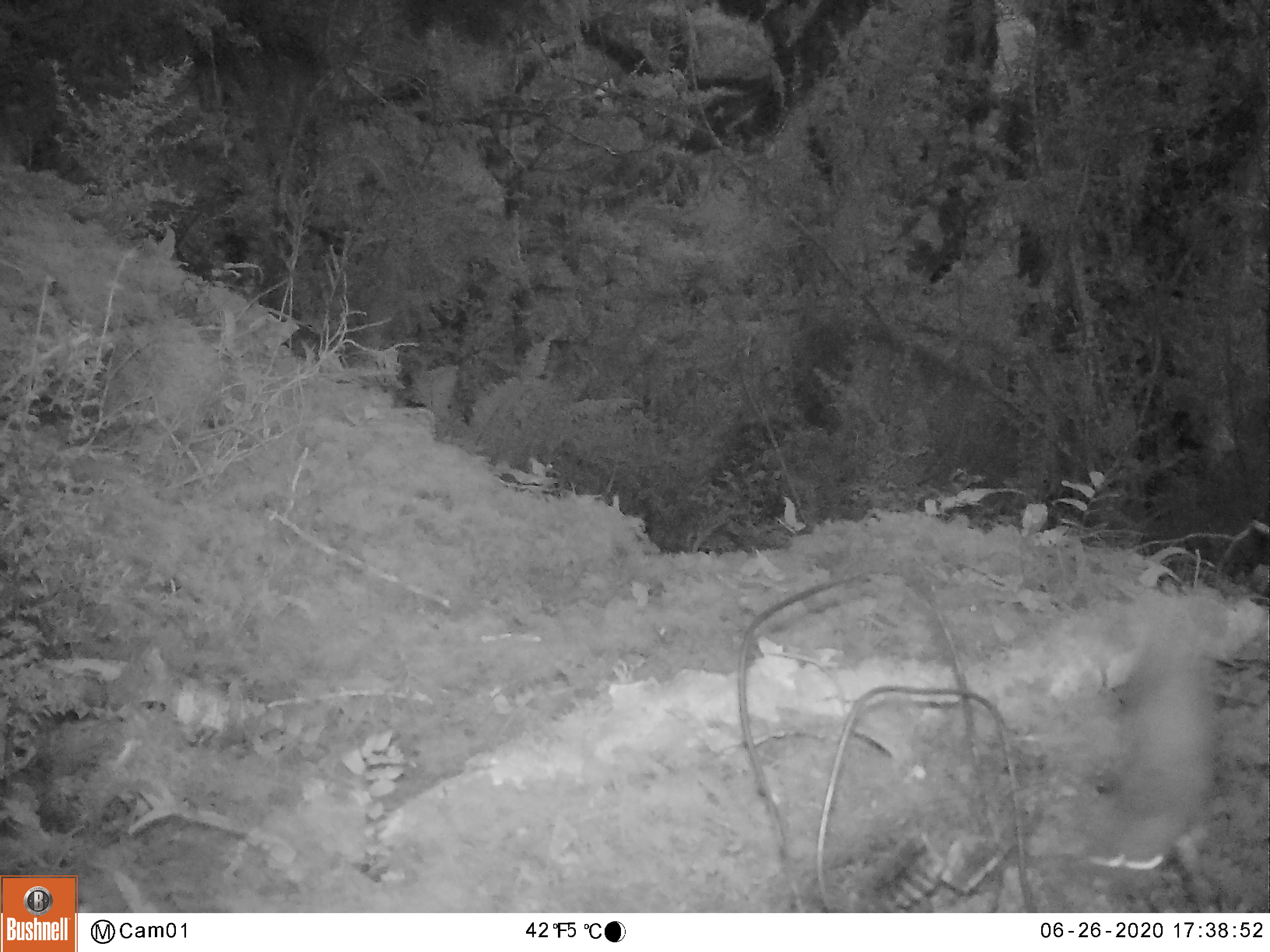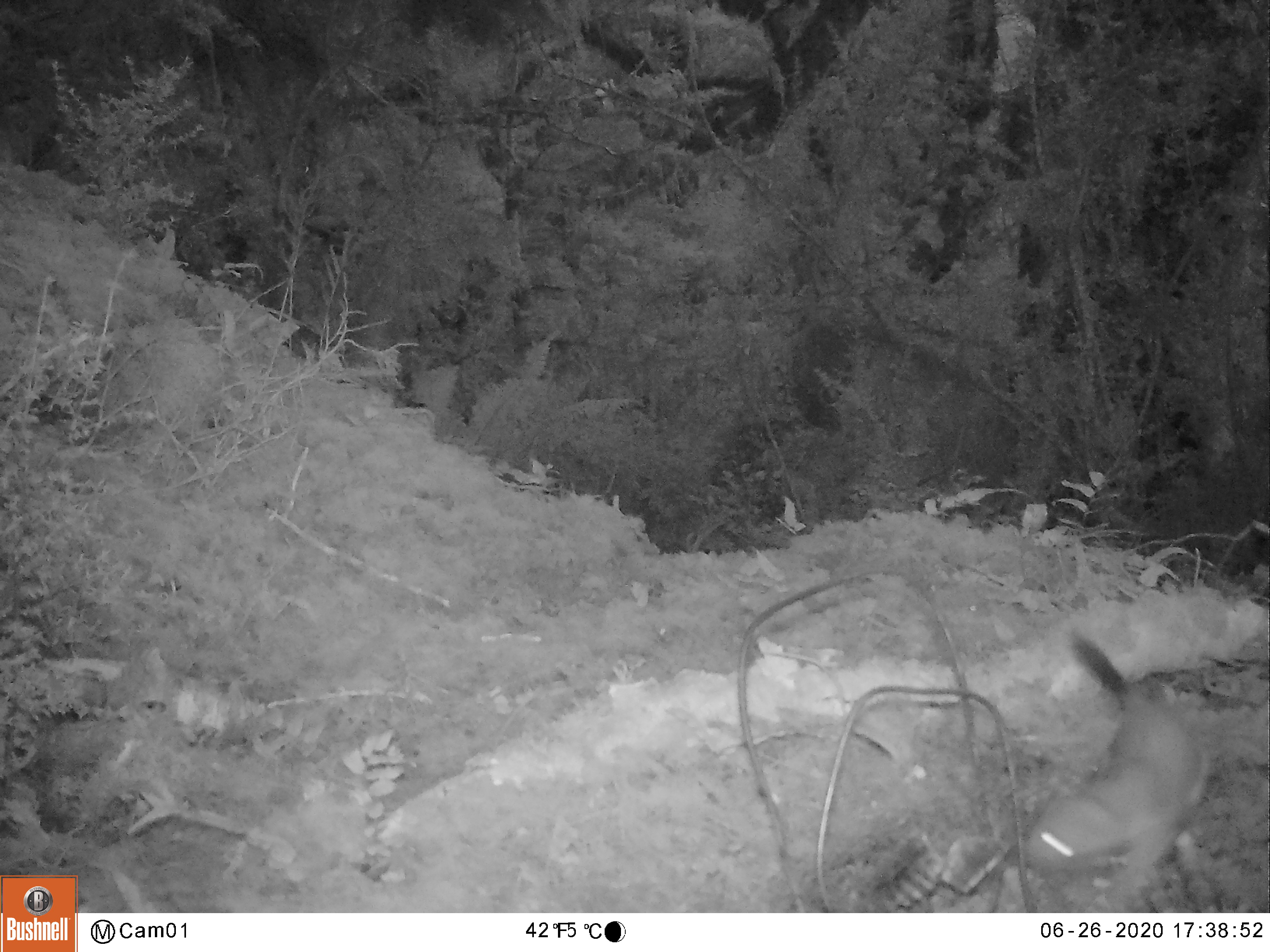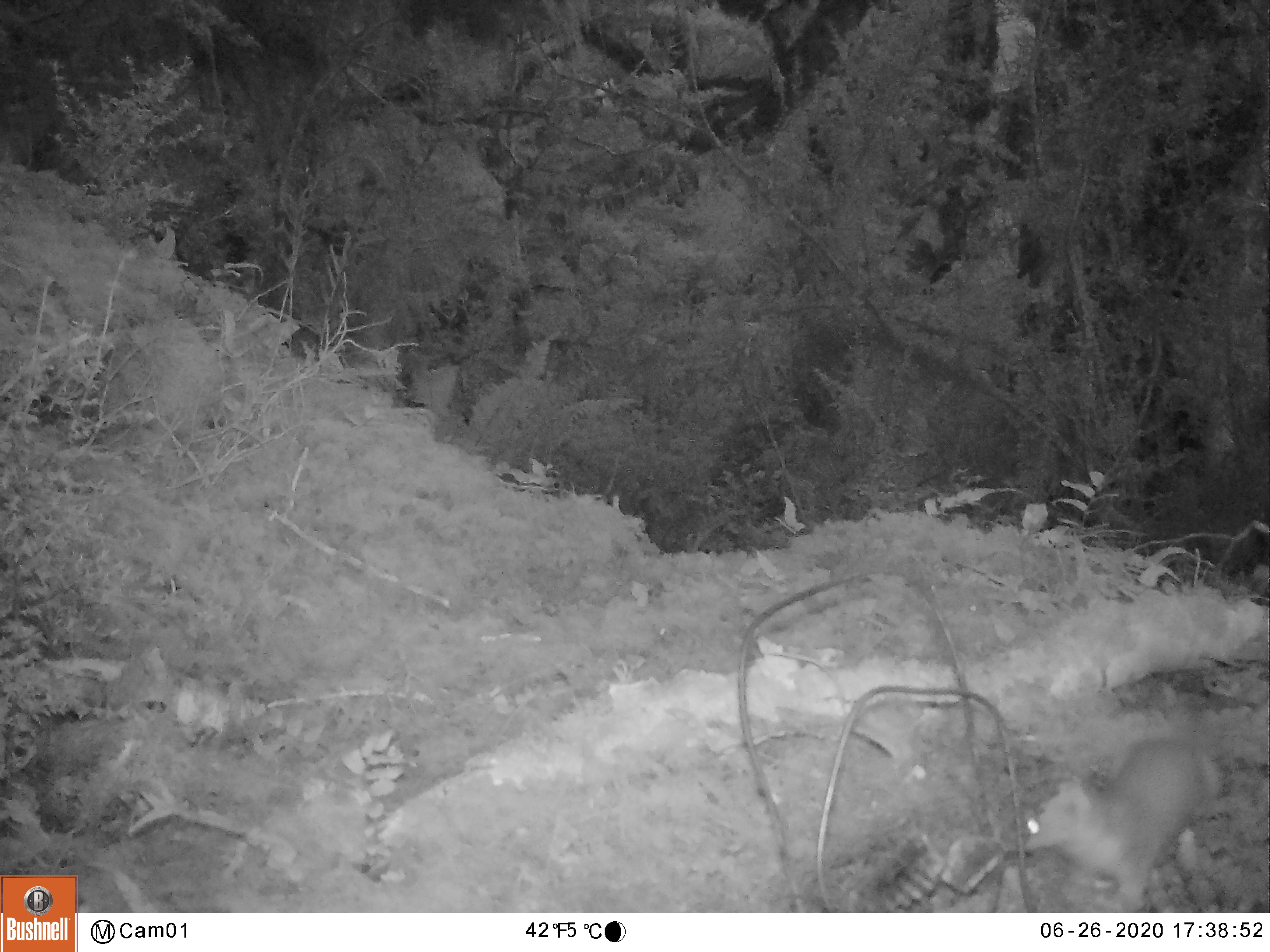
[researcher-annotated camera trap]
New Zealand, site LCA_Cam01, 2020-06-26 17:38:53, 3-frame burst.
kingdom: Animalia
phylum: Chordata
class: Mammalia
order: Carnivora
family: Mustelidae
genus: Mustela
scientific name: Mustela erminea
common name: stoat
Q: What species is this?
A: Stoat (Mustela erminea).